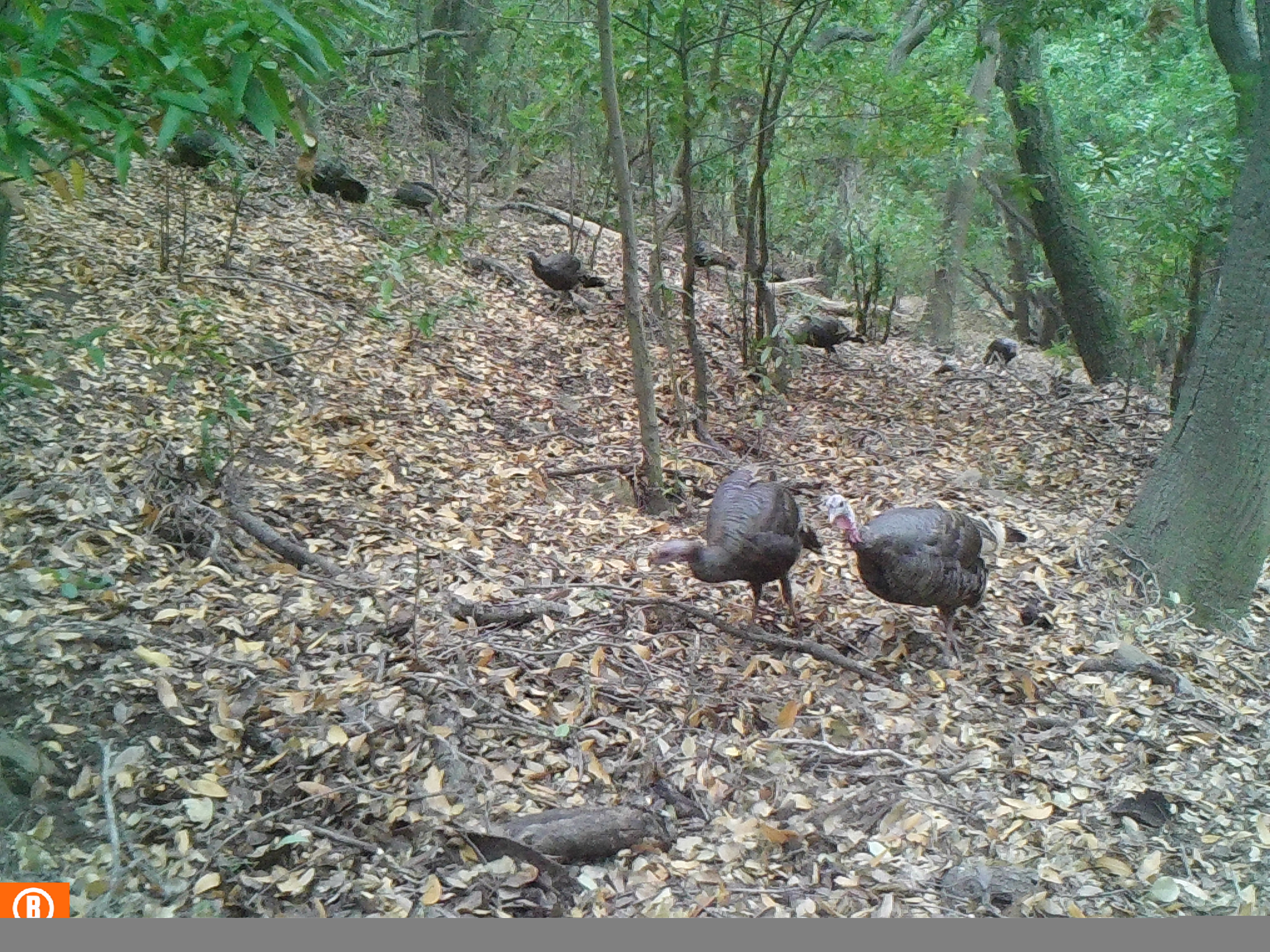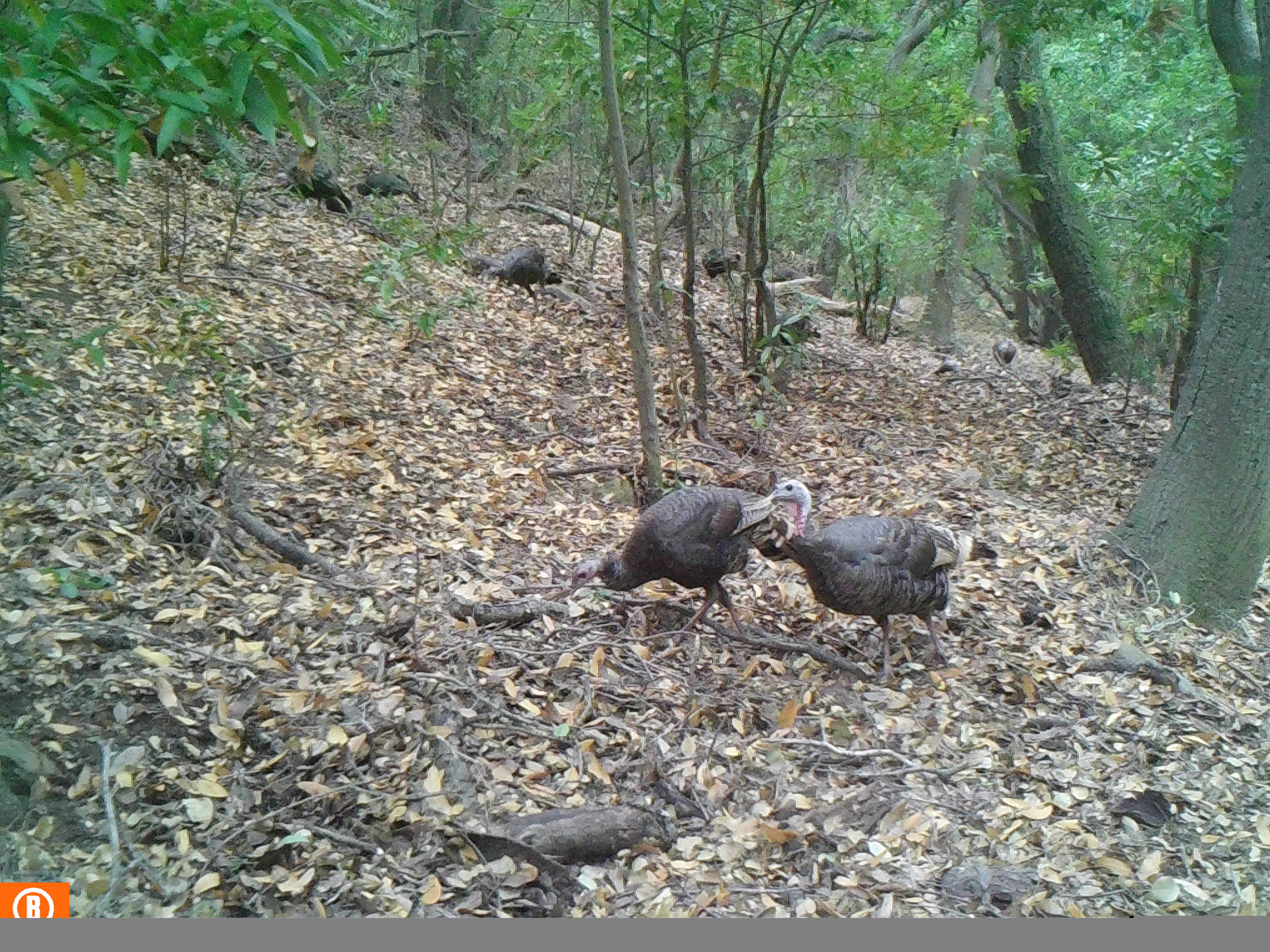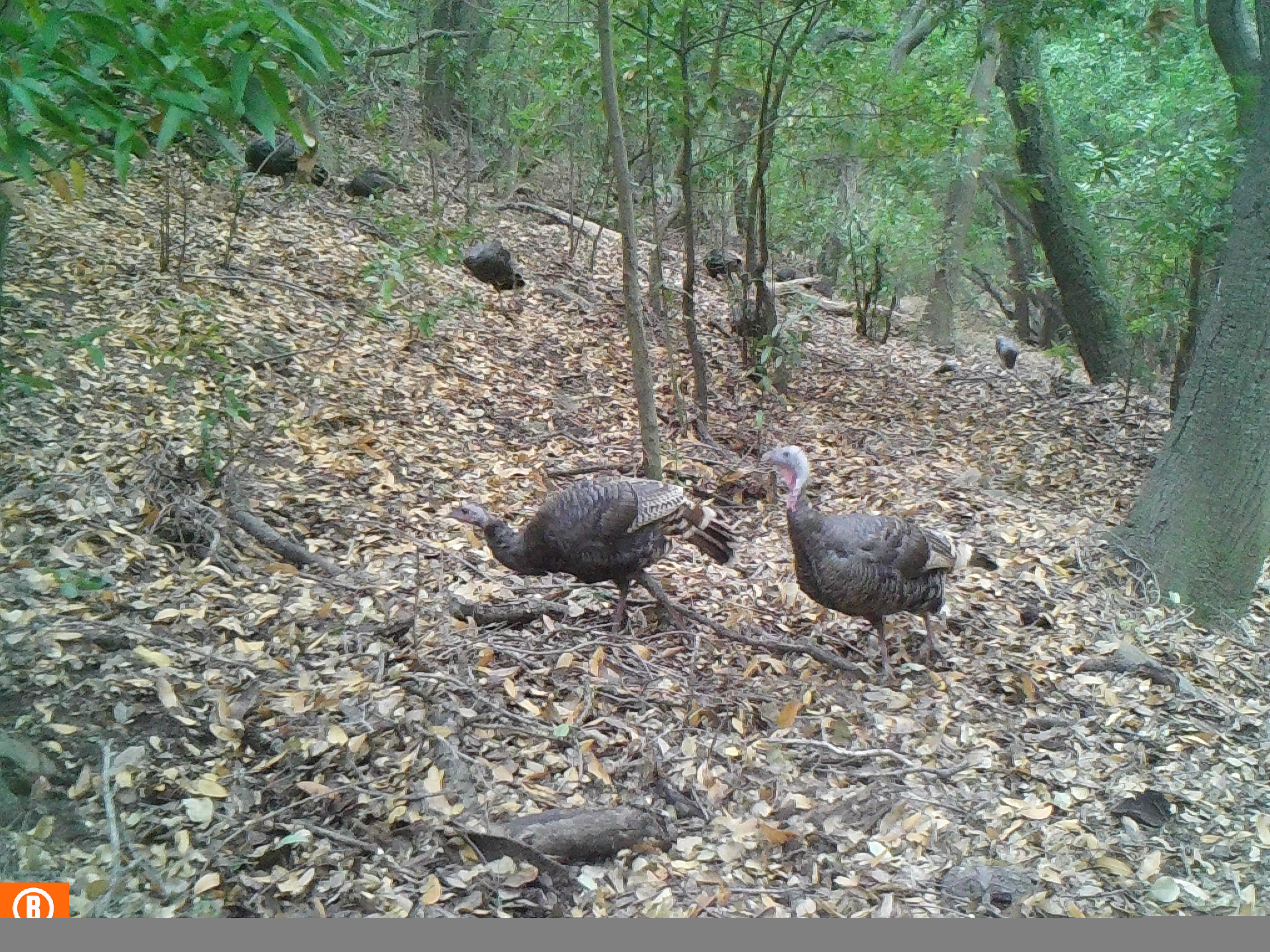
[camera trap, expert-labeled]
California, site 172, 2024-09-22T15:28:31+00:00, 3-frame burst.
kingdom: Animalia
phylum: Chordata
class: Aves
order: Galliformes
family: Phasianidae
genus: Meleagris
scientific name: Meleagris gallopavo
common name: turkey